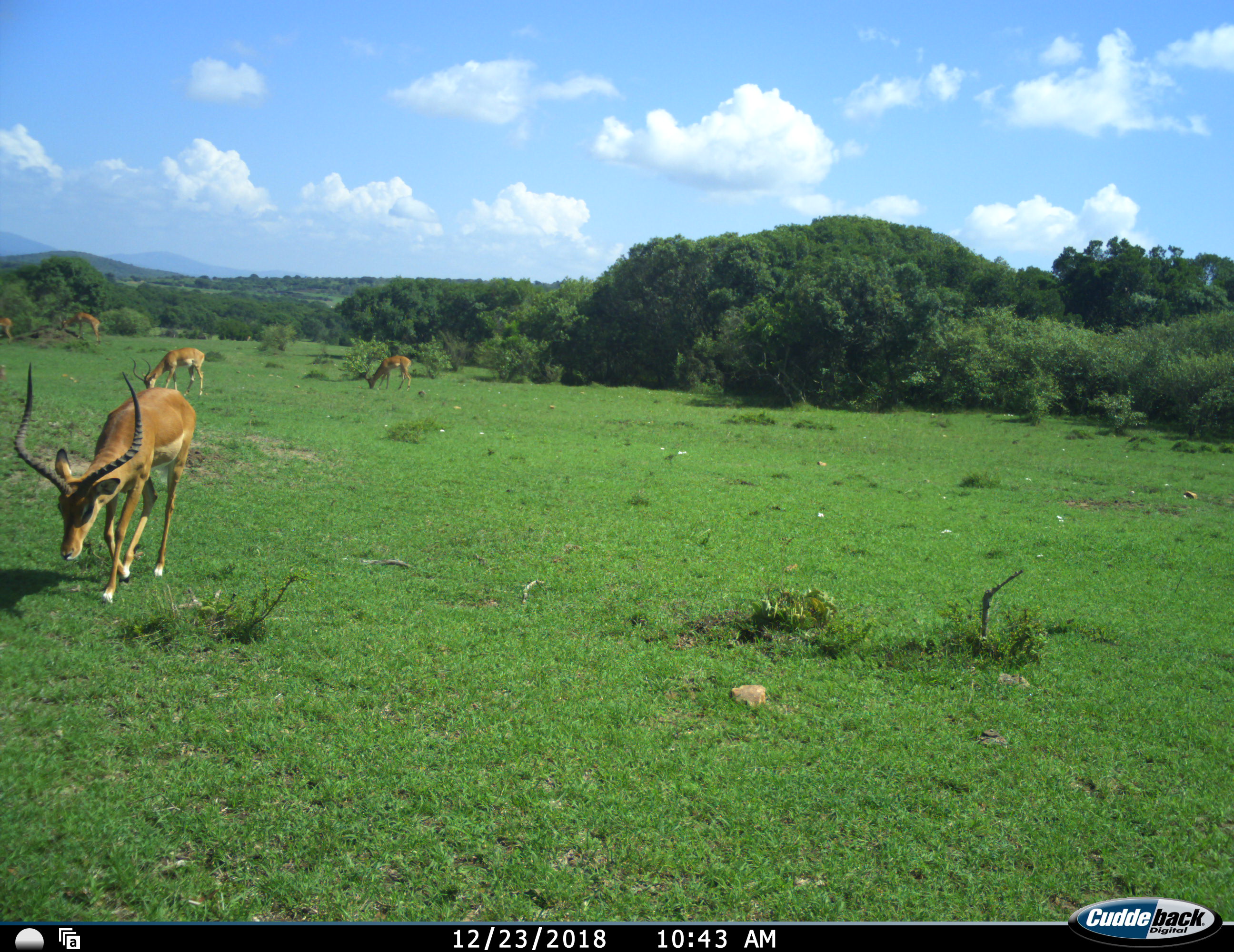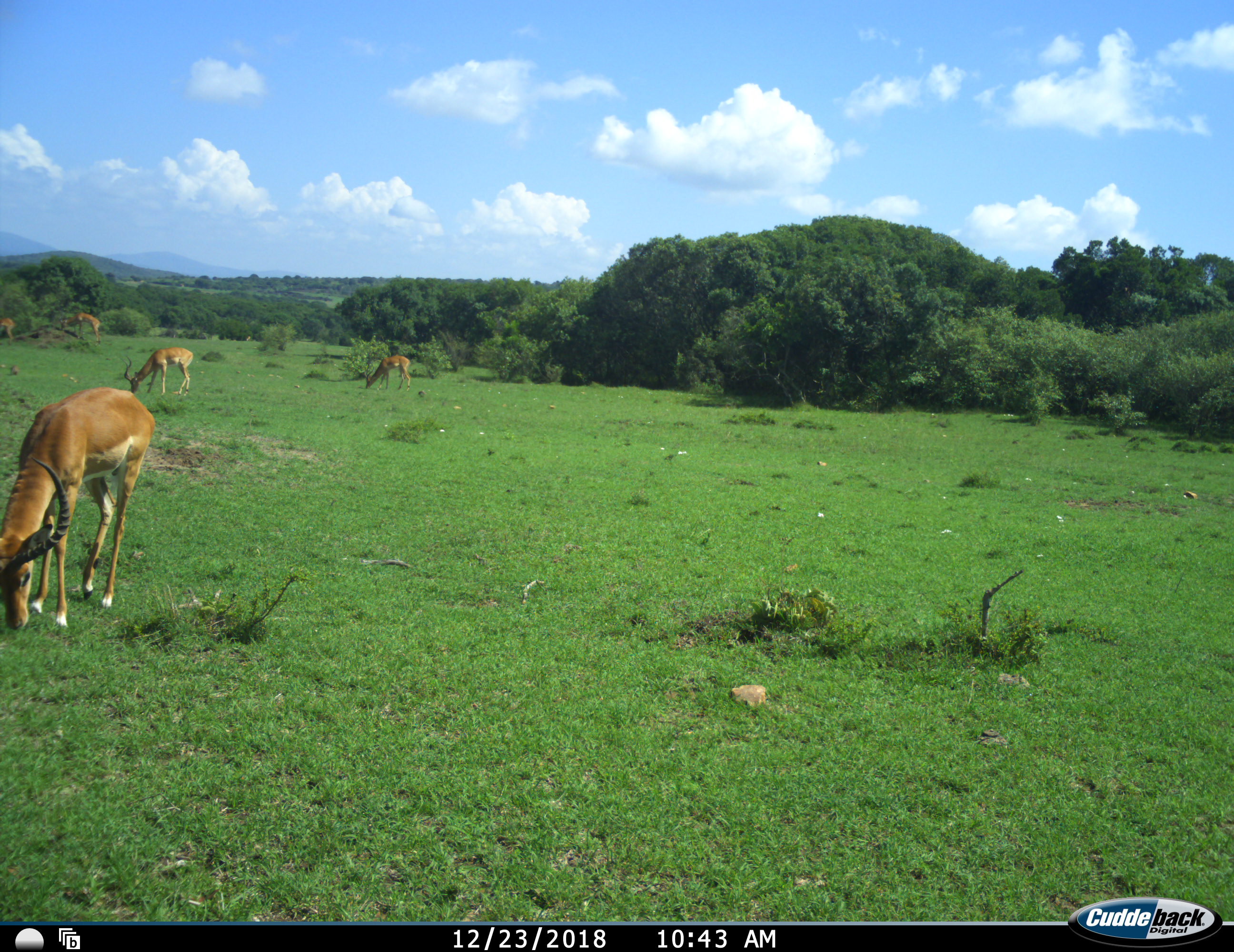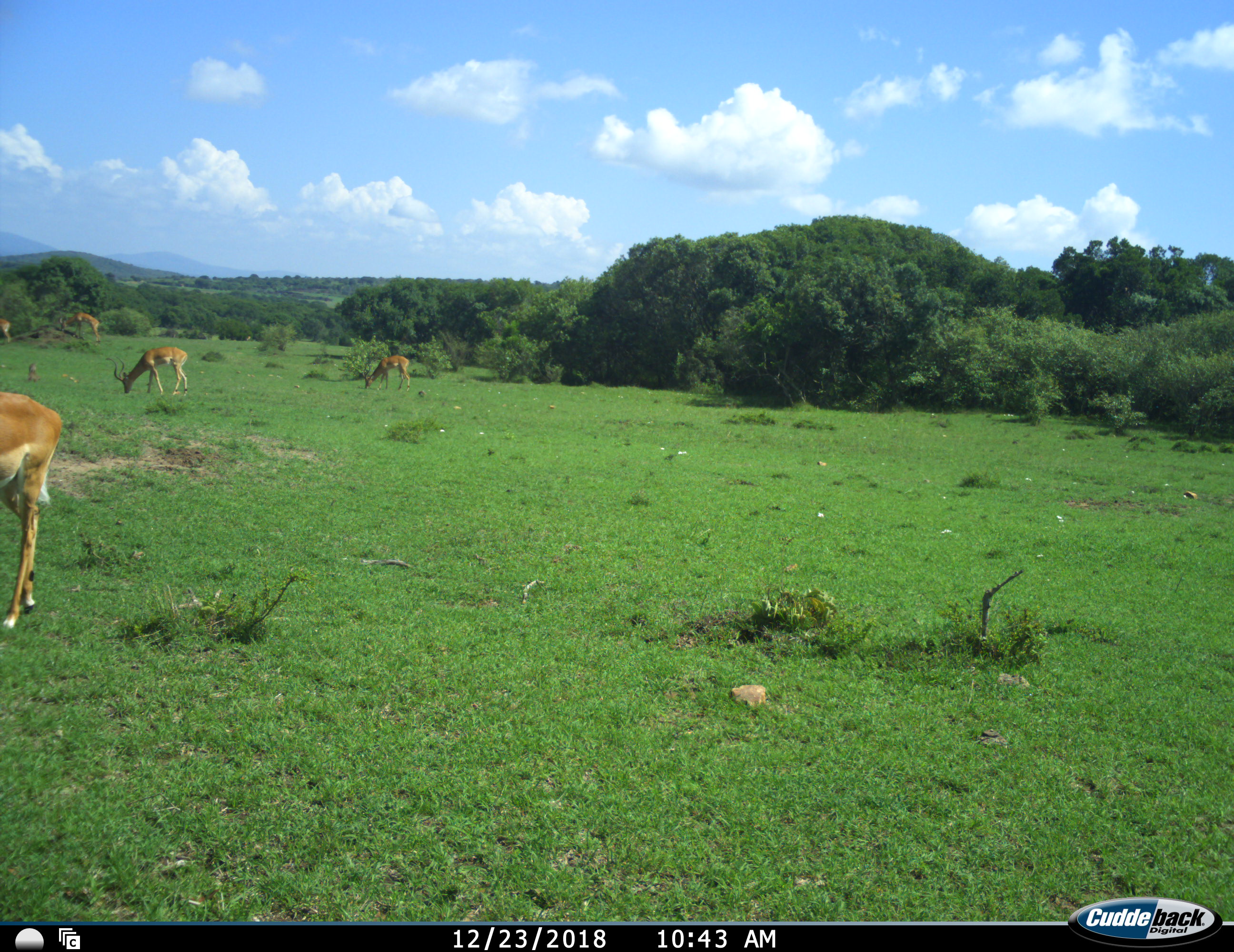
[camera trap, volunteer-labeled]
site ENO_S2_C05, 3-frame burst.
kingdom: Animalia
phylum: Chordata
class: Mammalia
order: Artiodactyla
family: Bovidae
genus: Aepyceros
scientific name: Aepyceros melampus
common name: impala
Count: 5.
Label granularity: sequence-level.